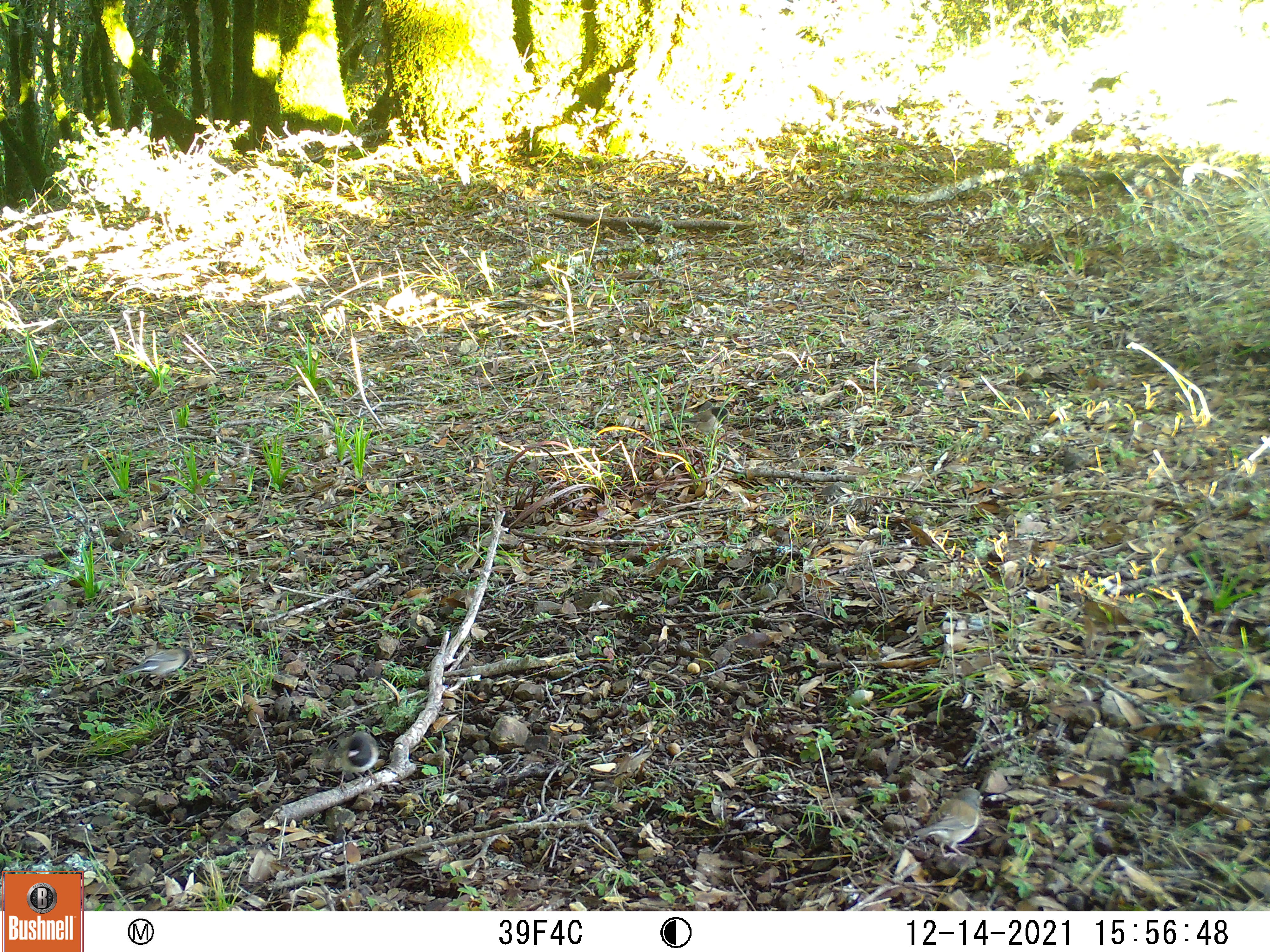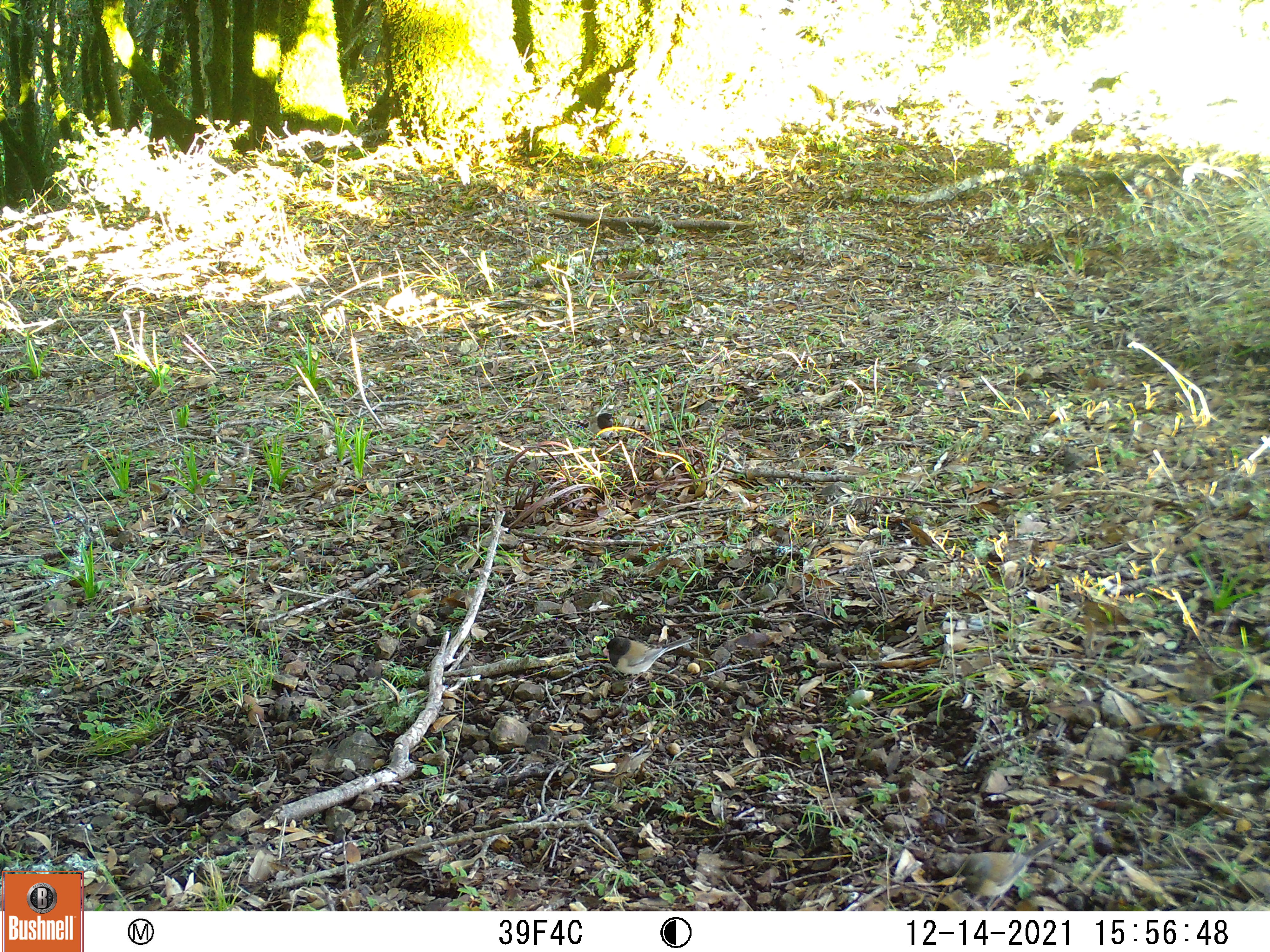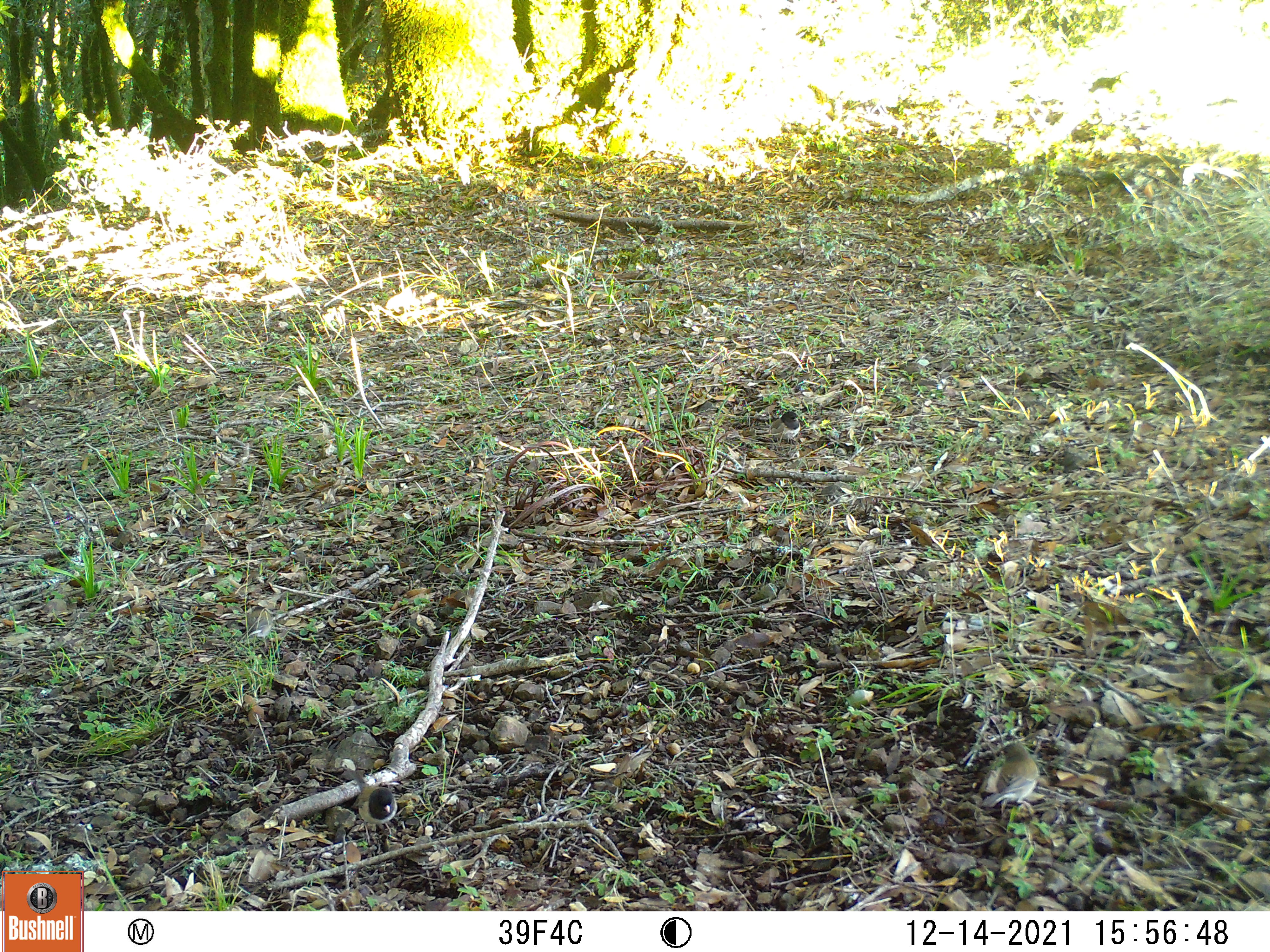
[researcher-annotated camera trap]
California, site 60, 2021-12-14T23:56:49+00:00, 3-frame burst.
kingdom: Animalia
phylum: Chordata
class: Aves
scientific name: Aves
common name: bird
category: unknown bird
Unknown bird (bird) (Aves).